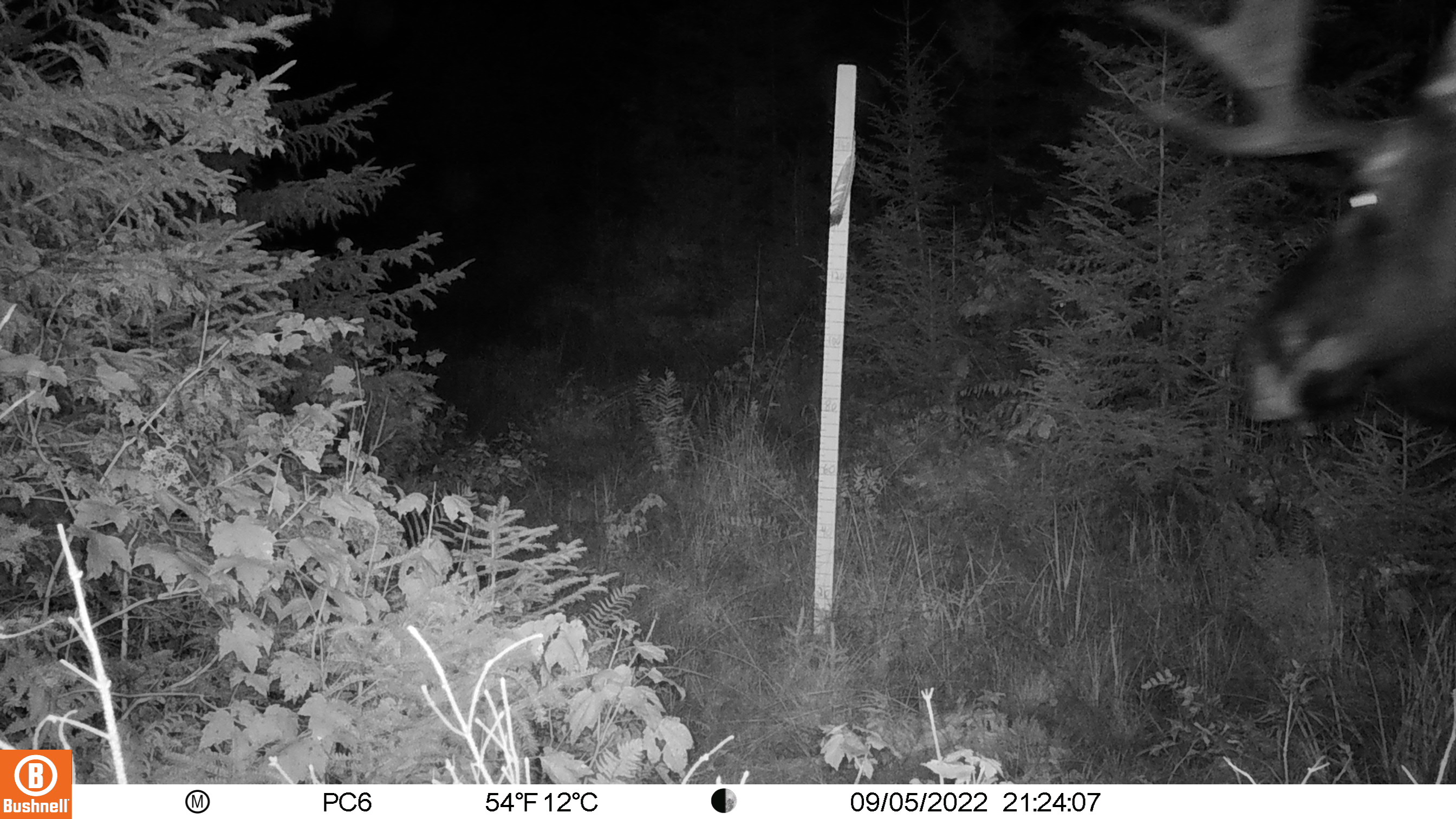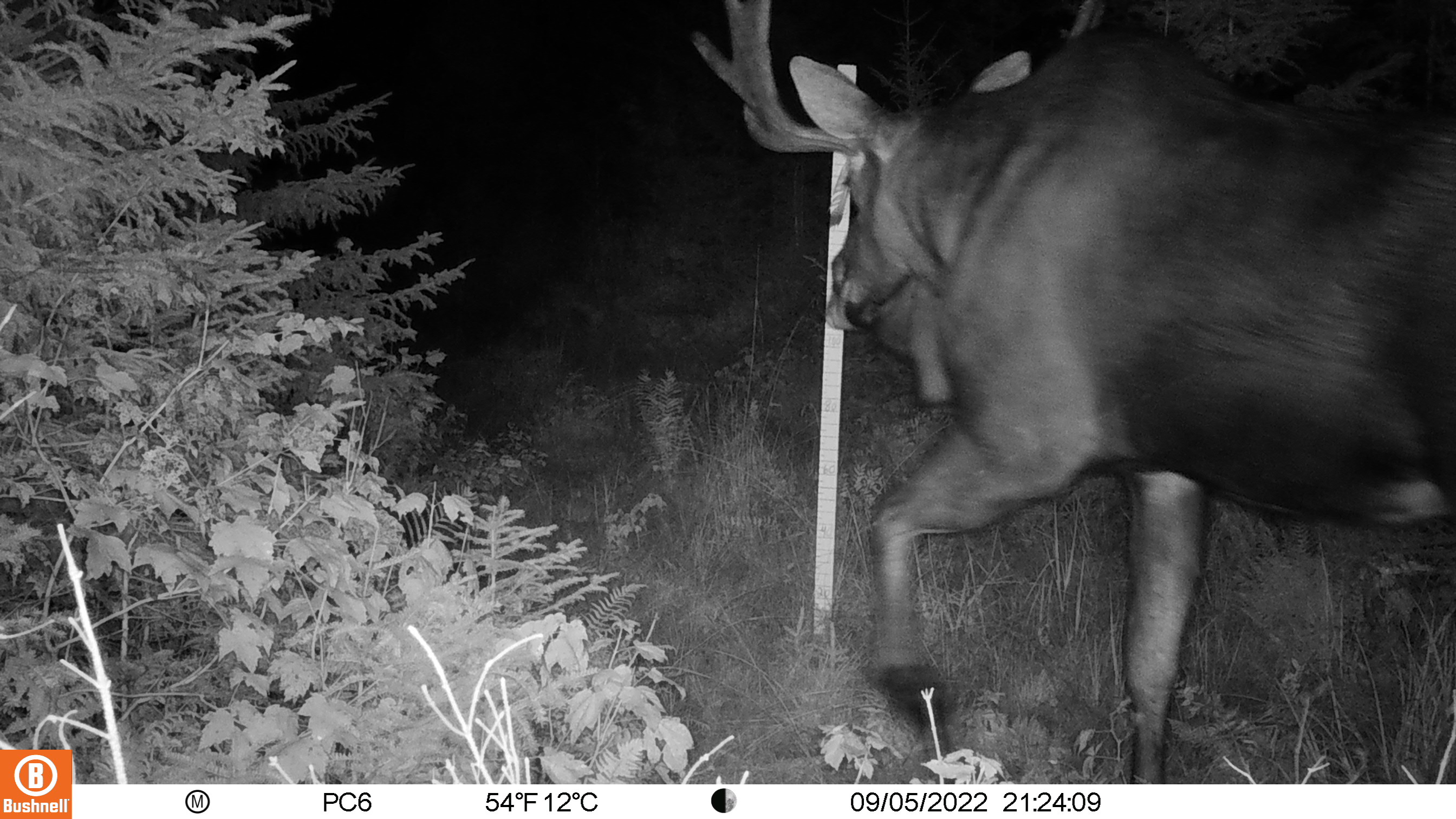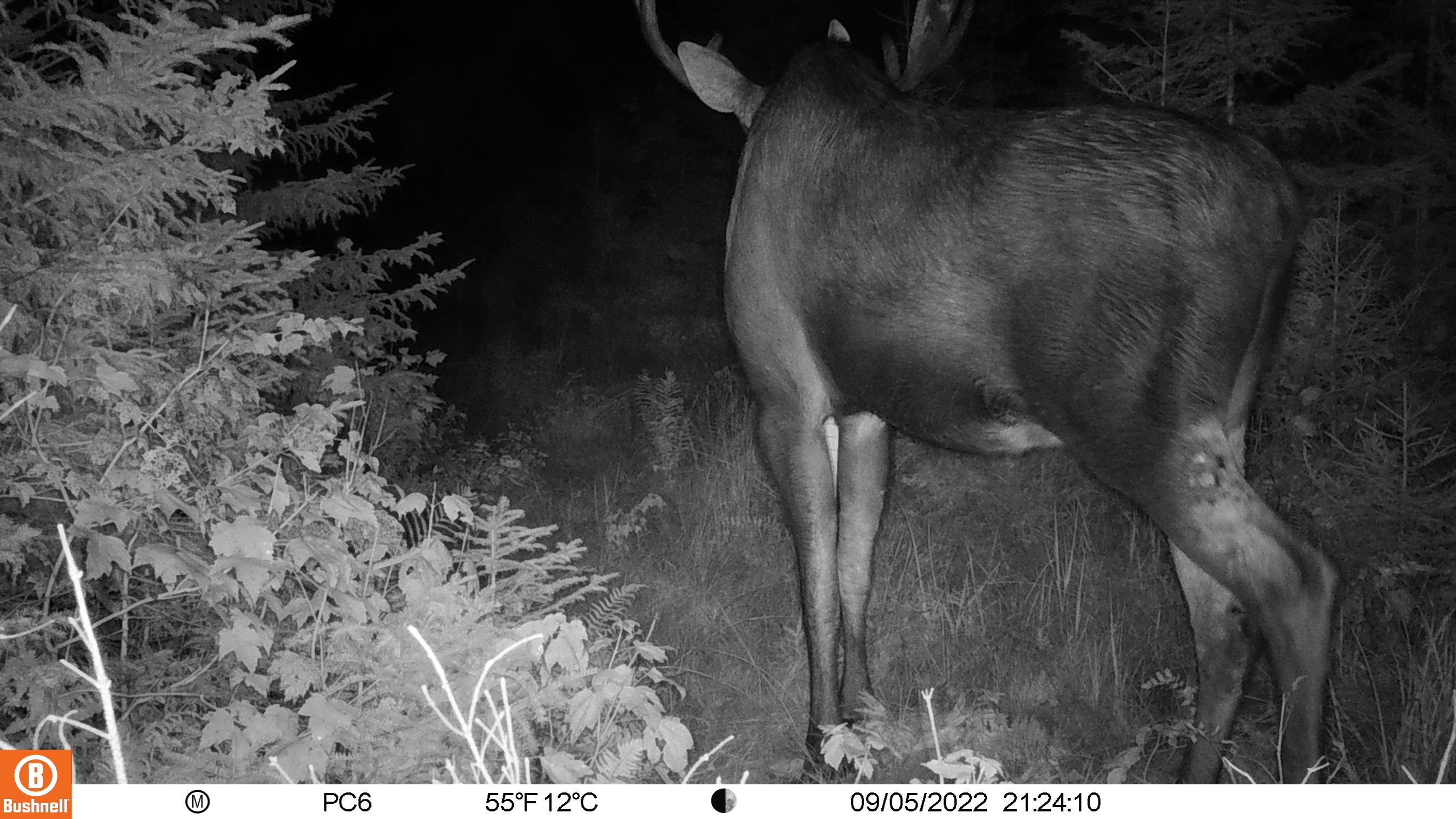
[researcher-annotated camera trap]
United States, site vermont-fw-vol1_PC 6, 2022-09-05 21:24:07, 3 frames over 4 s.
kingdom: Animalia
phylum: Chordata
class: Mammalia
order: Artiodactyla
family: Cervidae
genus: Alces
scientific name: Alces alces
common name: moose